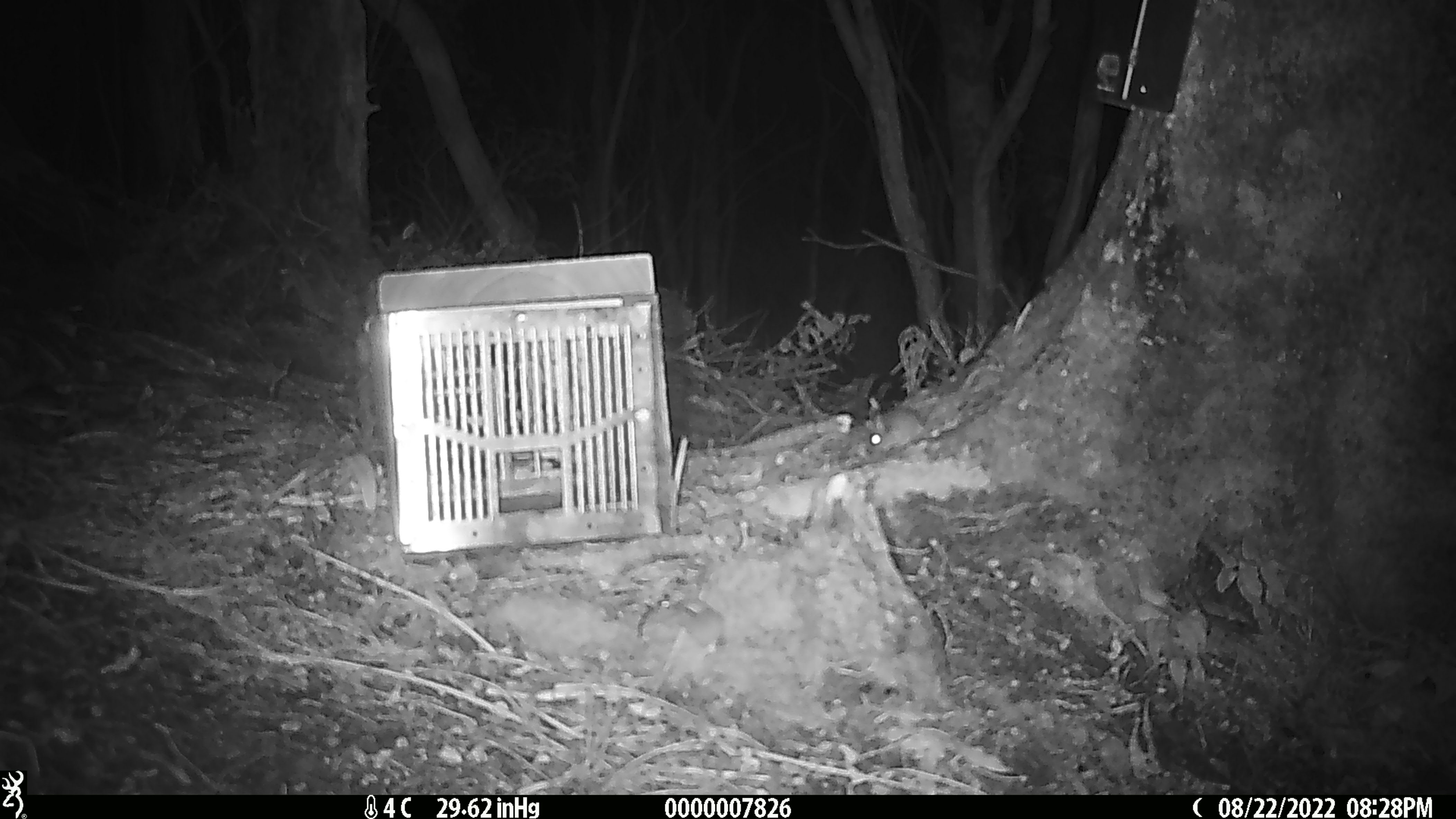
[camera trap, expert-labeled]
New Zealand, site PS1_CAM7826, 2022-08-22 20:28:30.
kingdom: Animalia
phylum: Chordata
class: Mammalia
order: Rodentia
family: Muridae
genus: Mus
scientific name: Mus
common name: mouse